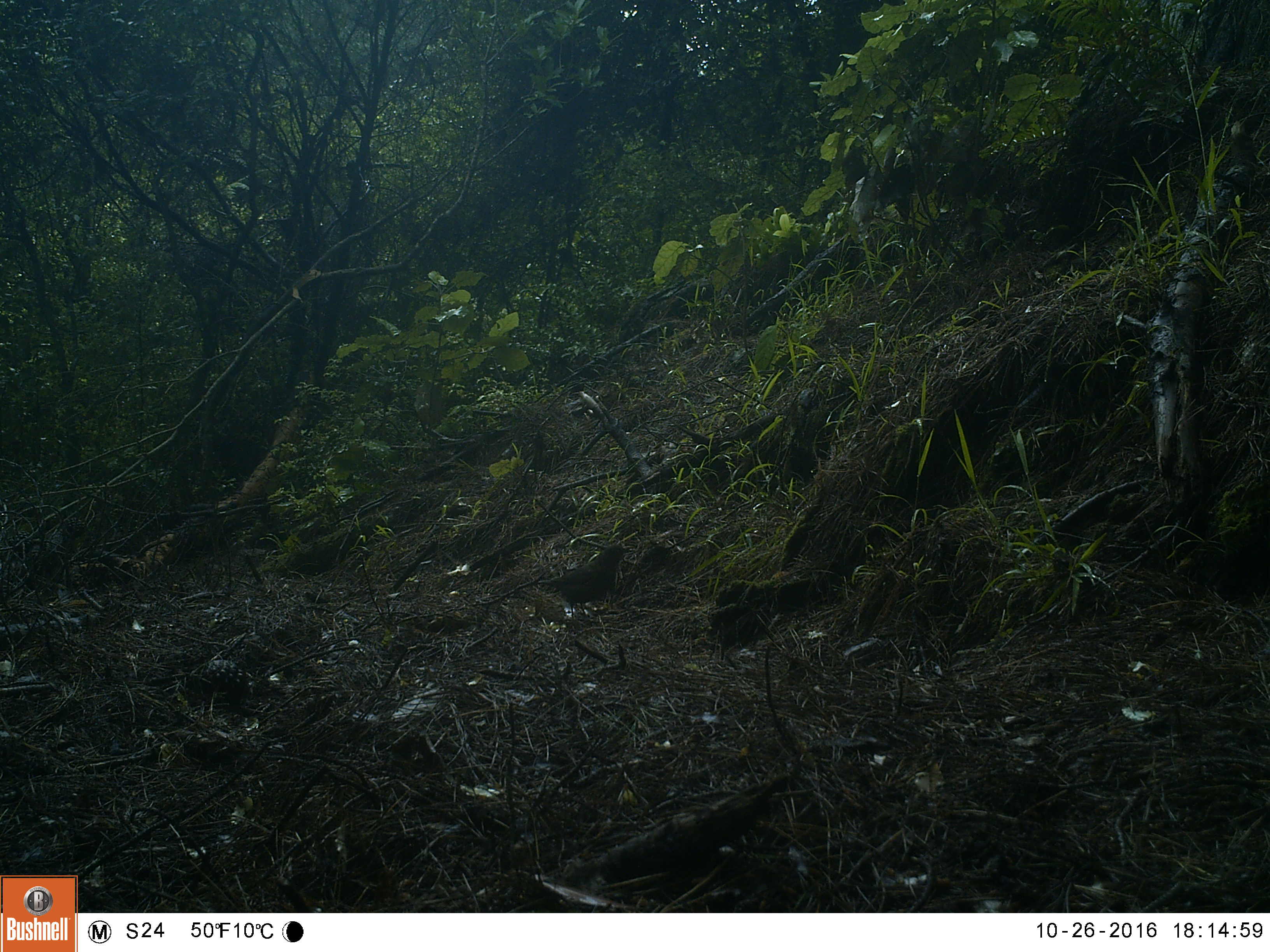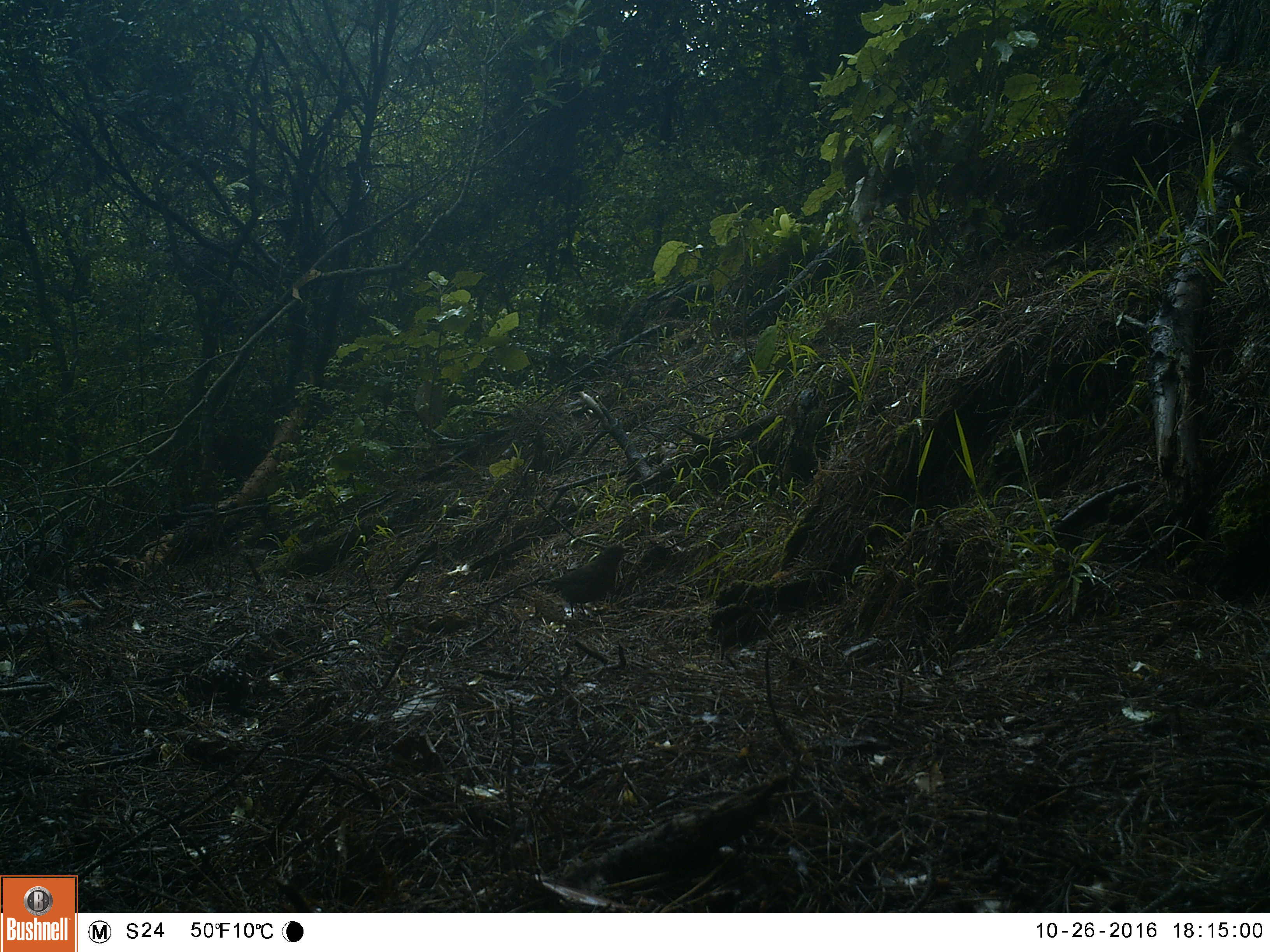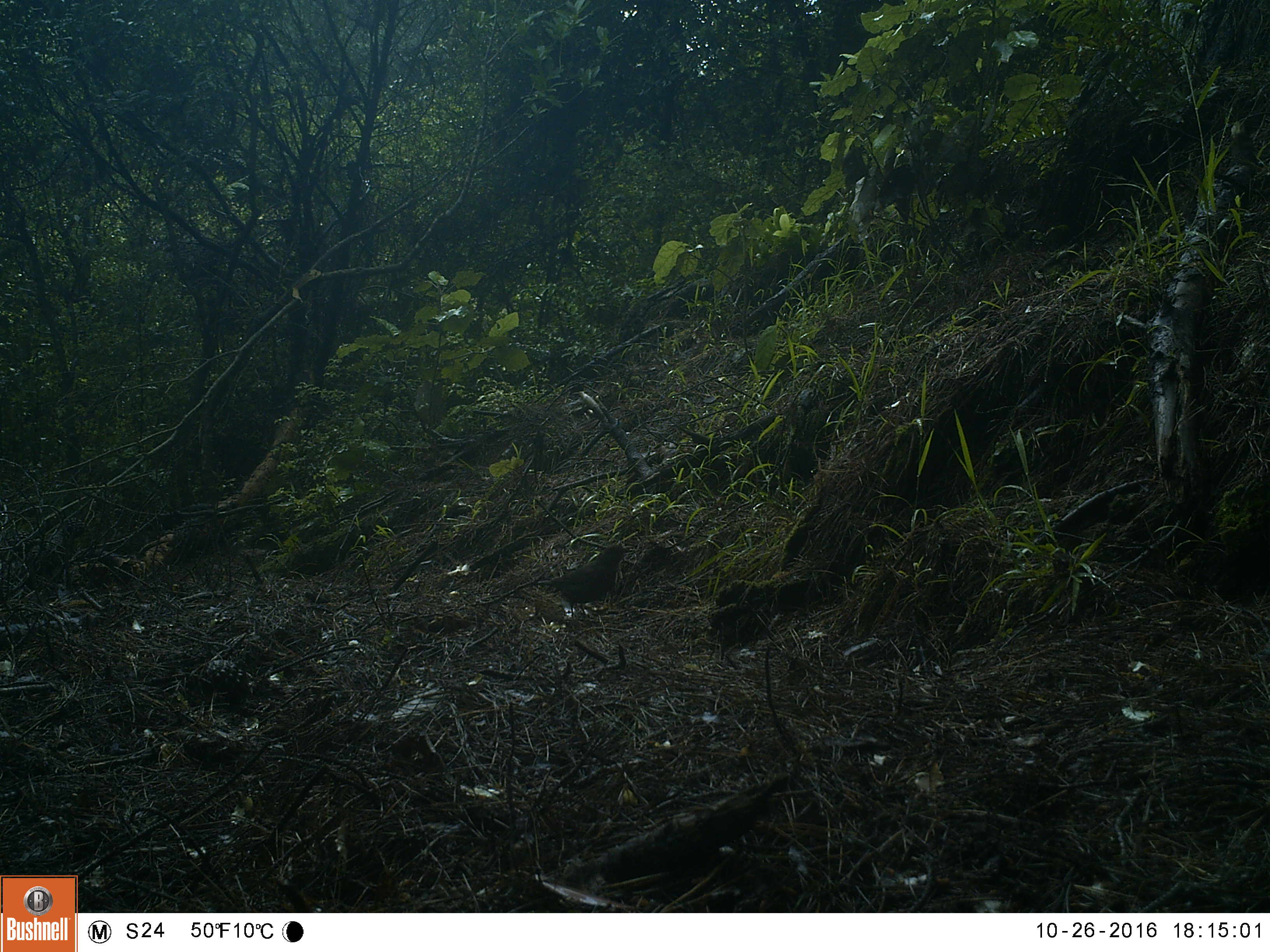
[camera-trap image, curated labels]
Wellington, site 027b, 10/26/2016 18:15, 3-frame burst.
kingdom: Animalia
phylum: Chordata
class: Aves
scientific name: Aves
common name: bird